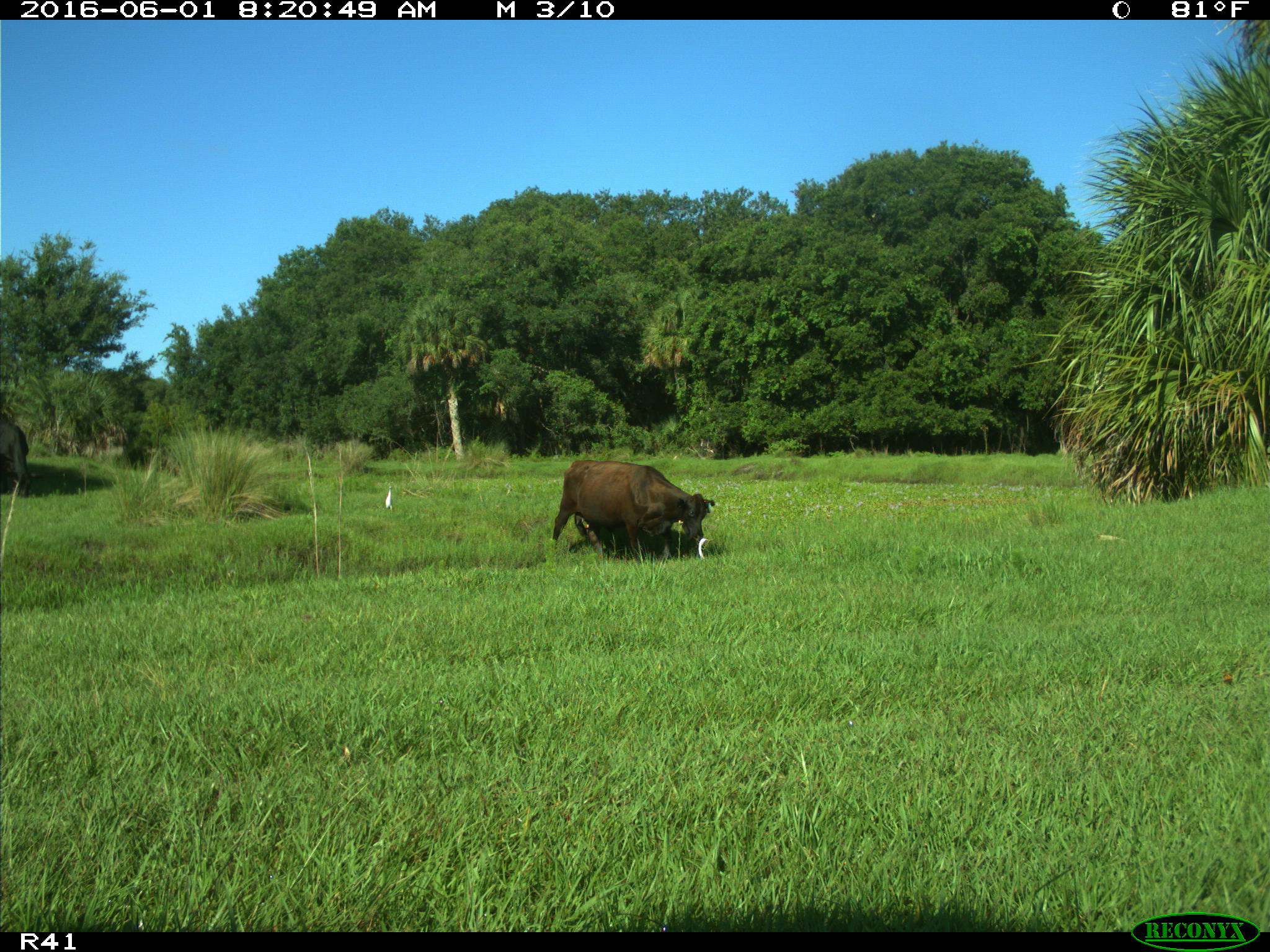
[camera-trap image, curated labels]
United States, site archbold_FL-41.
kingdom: Animalia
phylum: Chordata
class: Mammalia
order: Artiodactyla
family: Bovidae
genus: Bos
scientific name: Bos taurus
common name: domestic cow